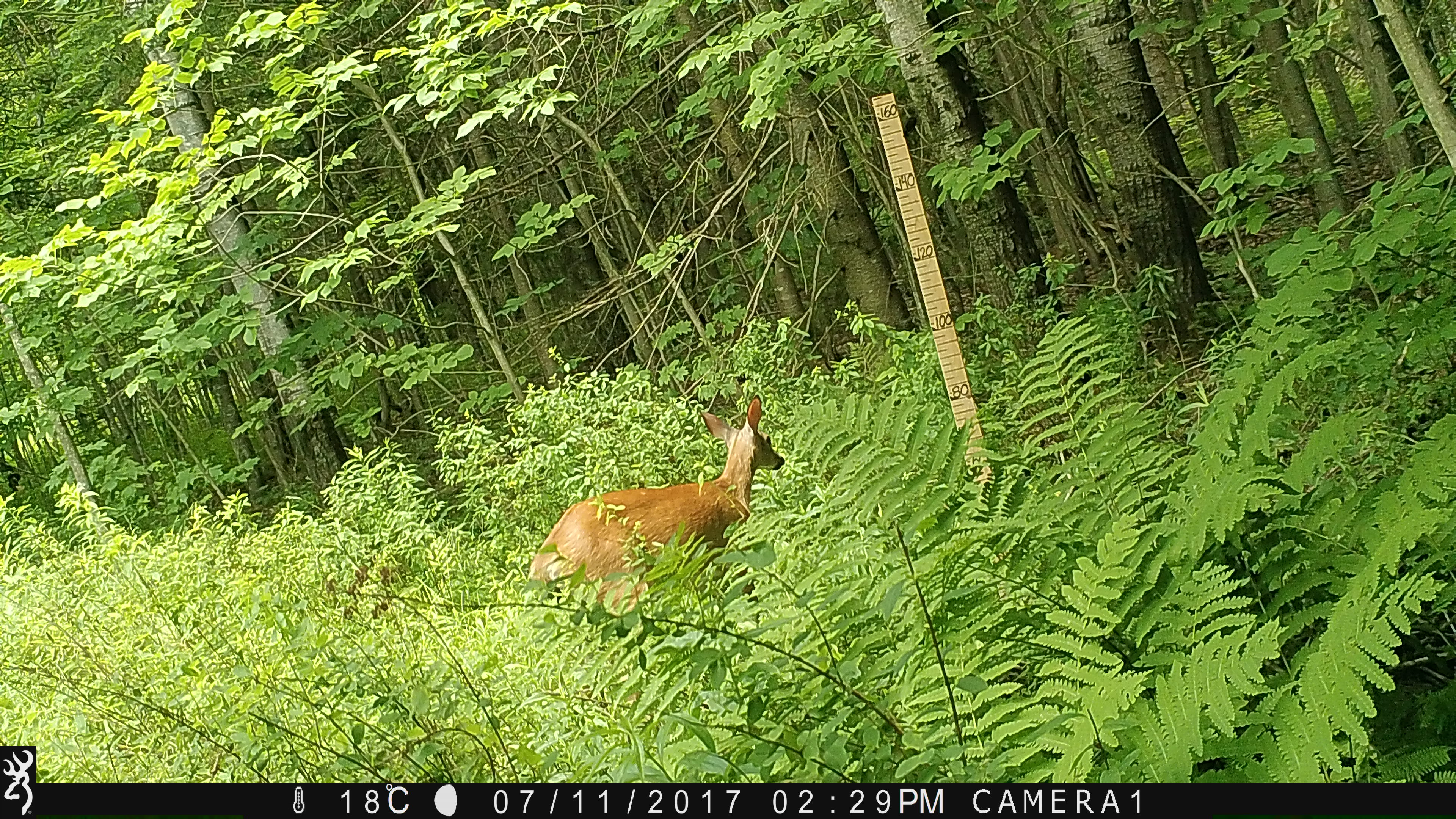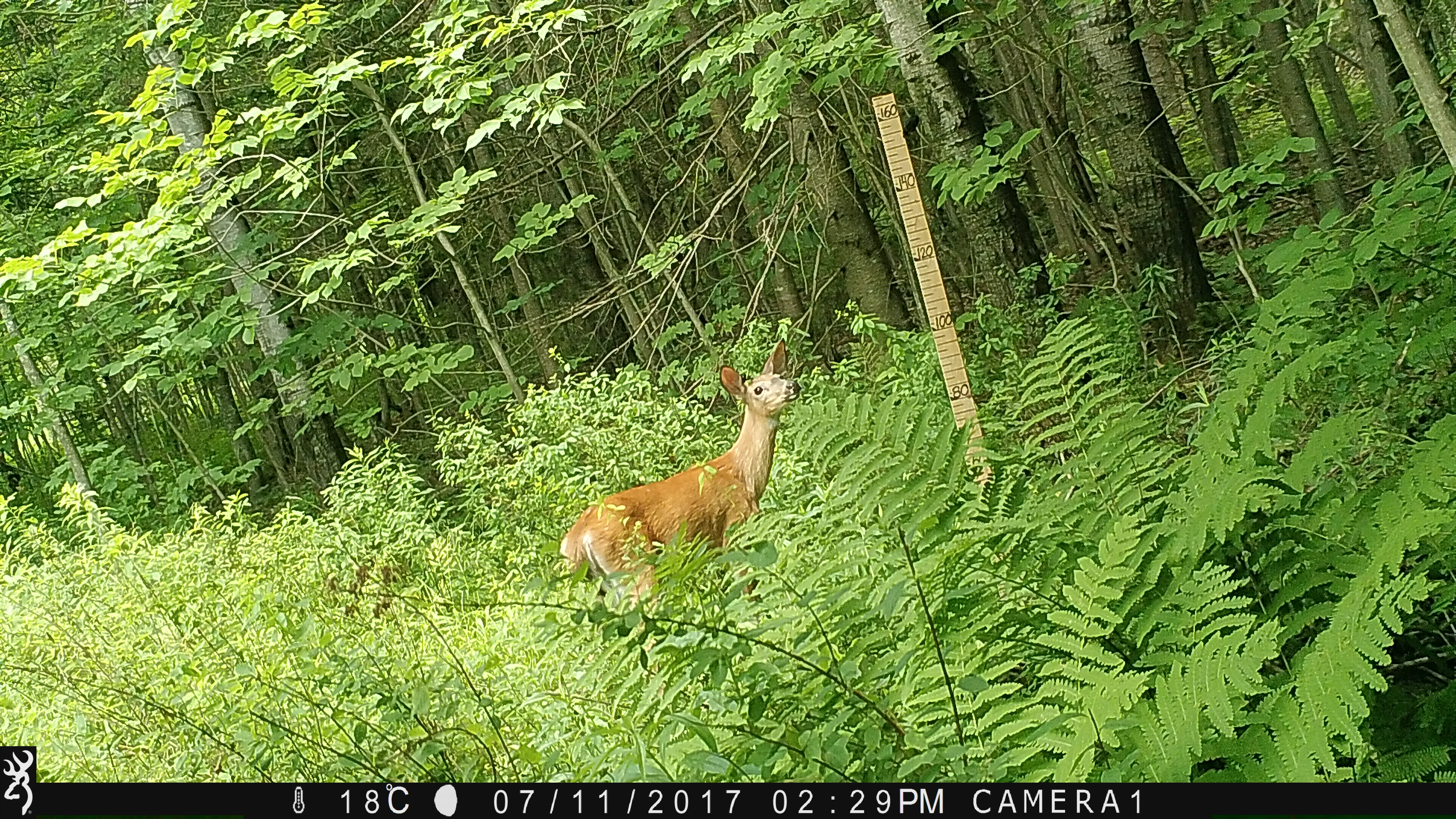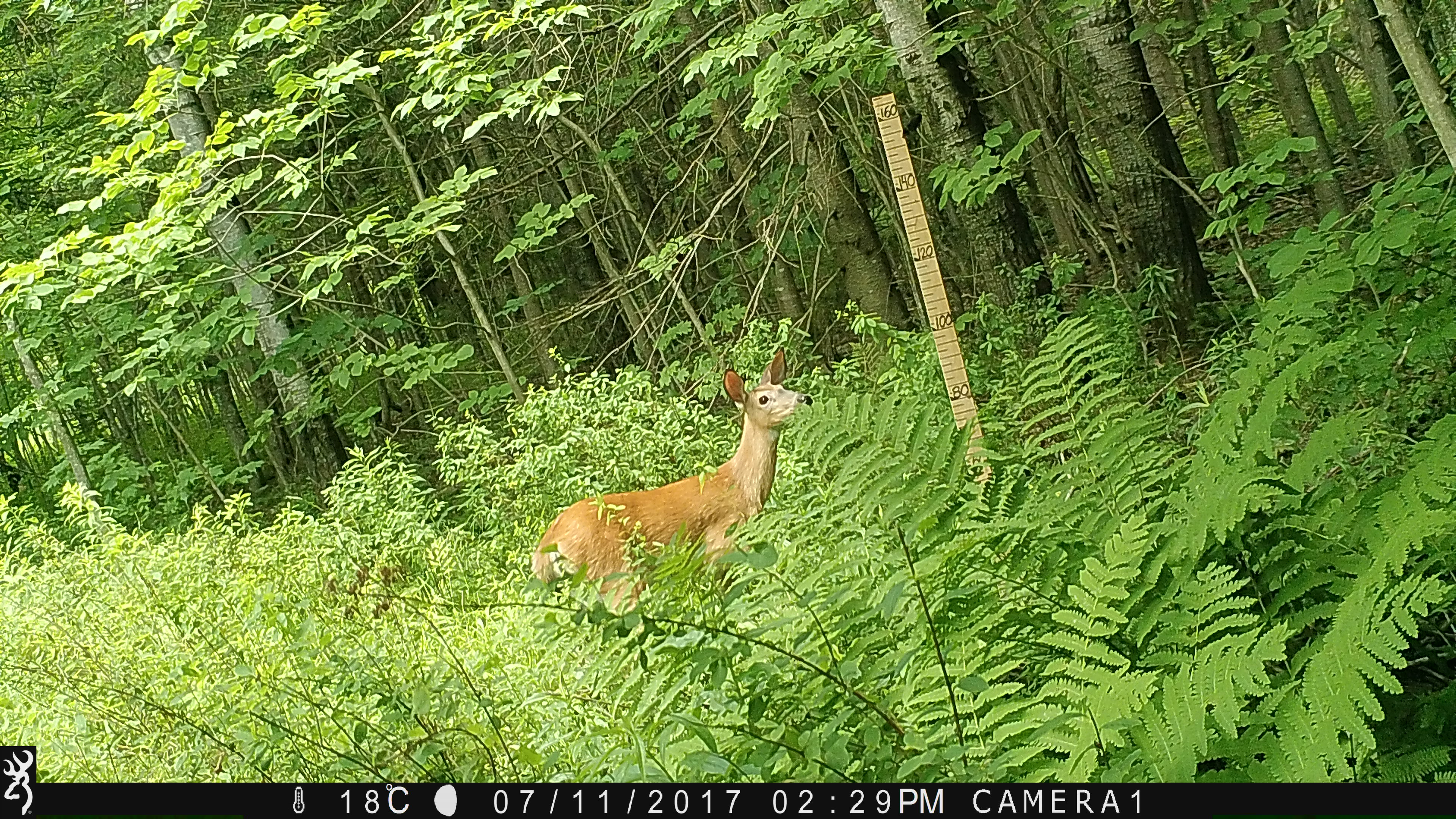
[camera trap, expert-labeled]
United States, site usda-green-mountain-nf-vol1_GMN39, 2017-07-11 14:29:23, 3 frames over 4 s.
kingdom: Animalia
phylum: Chordata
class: Mammalia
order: Artiodactyla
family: Cervidae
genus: Odocoileus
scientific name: Odocoileus virginianus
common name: white-tailed deer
White-tailed deer (Odocoileus virginianus).